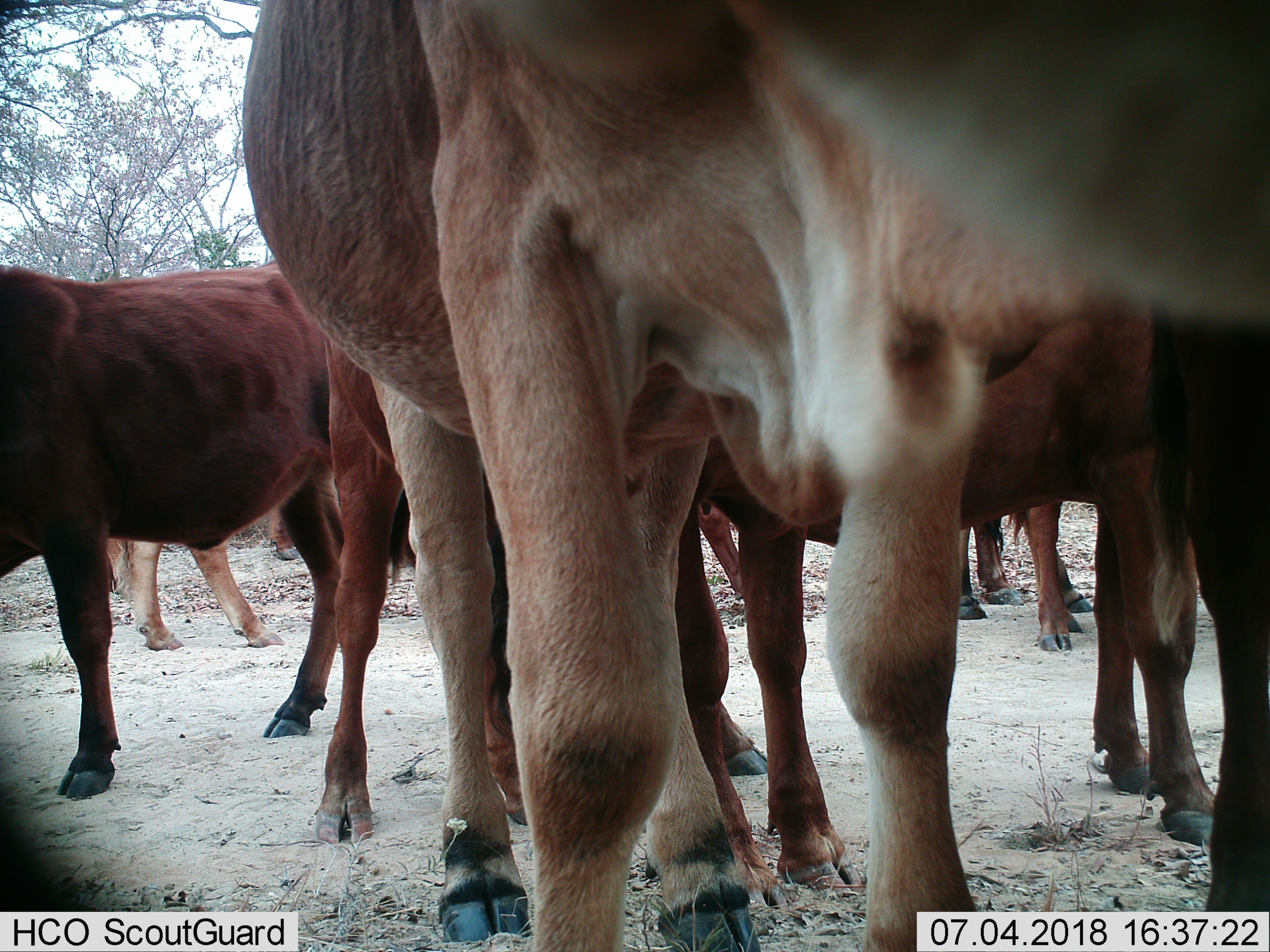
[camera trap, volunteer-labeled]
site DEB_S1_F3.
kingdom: Animalia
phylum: Chordata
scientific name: Vertebrata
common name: domestic animal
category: domesticanimal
Domesticanimal (domestic animal) (Vertebrata), count 9. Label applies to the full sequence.